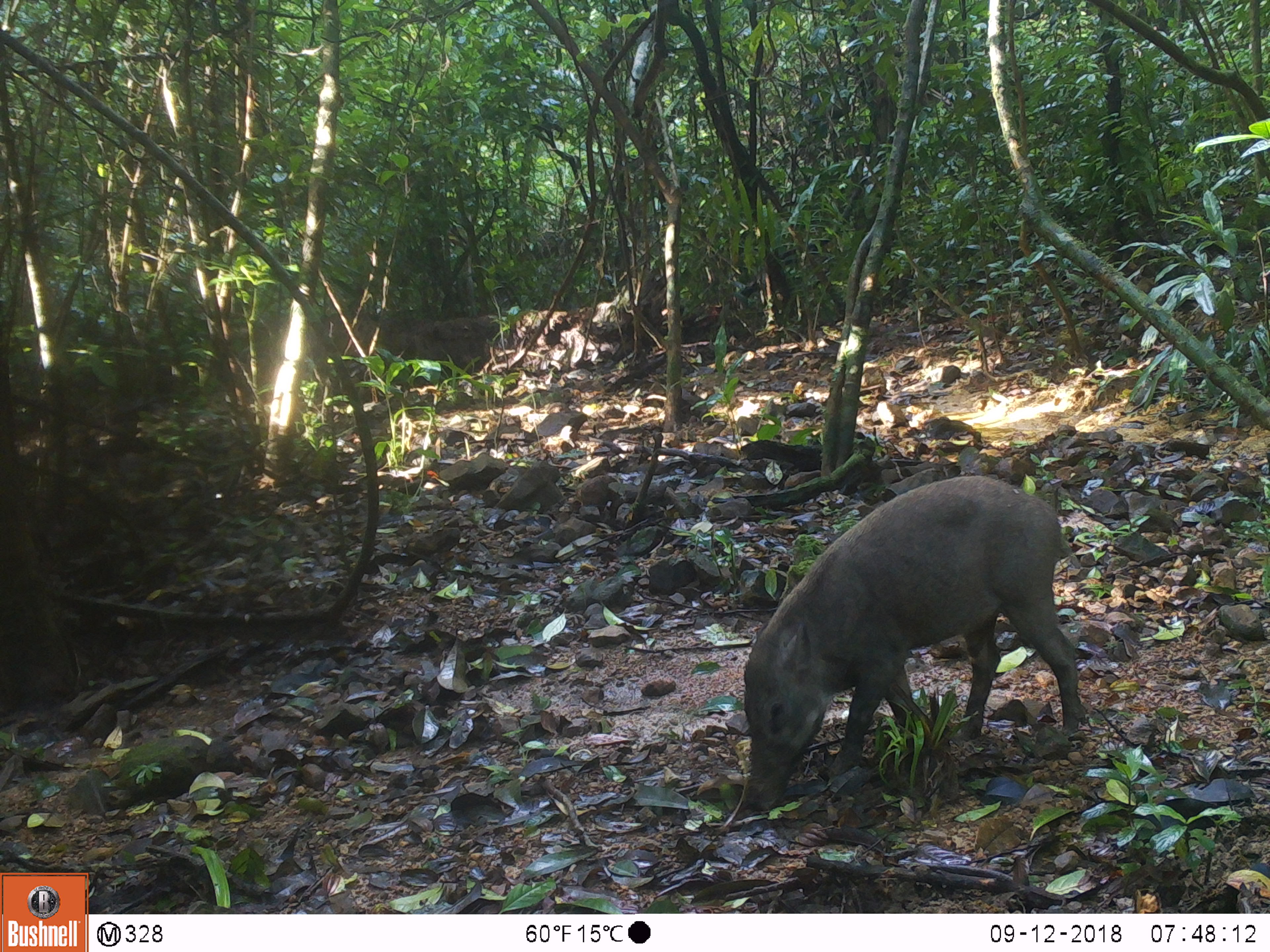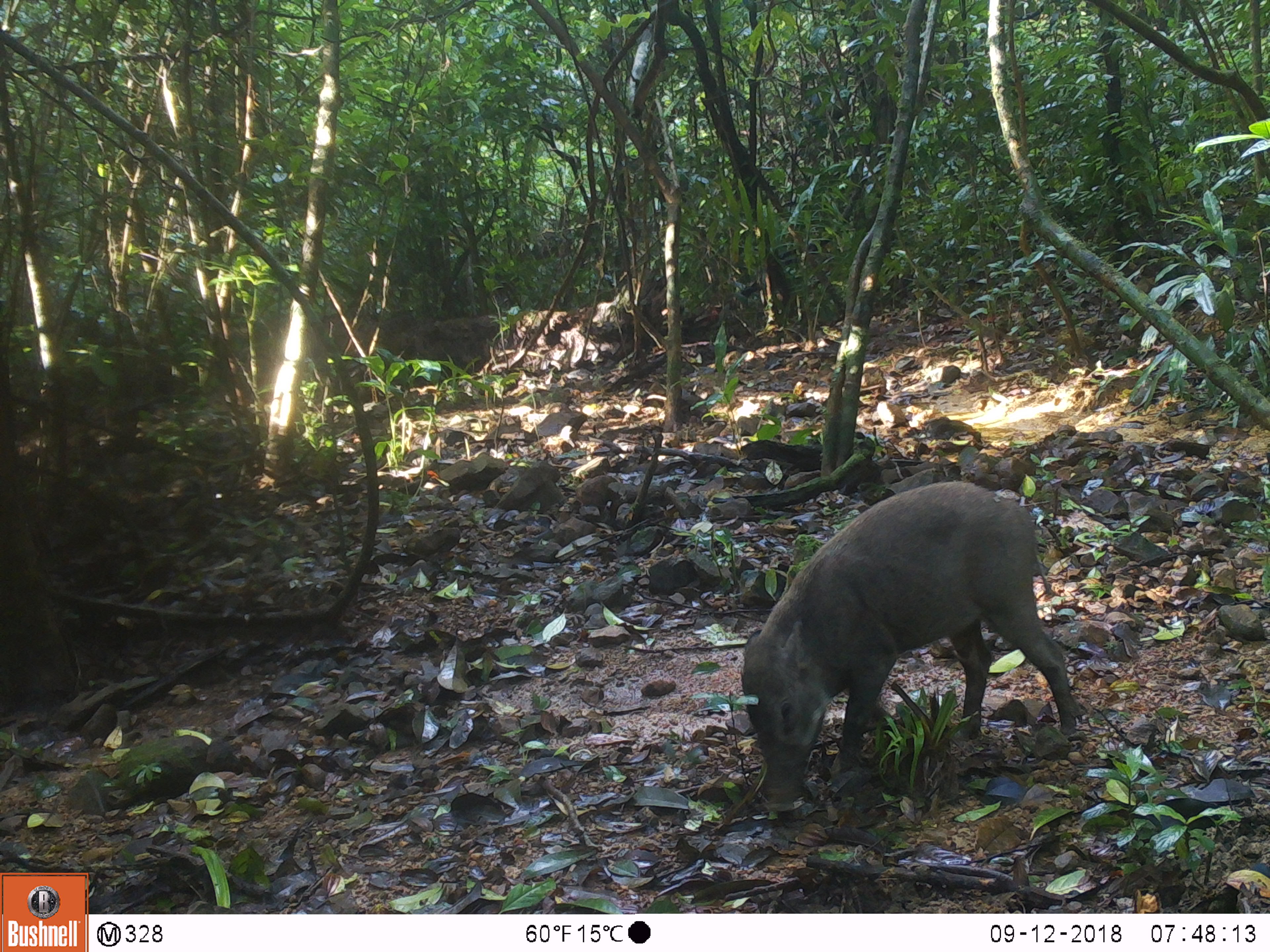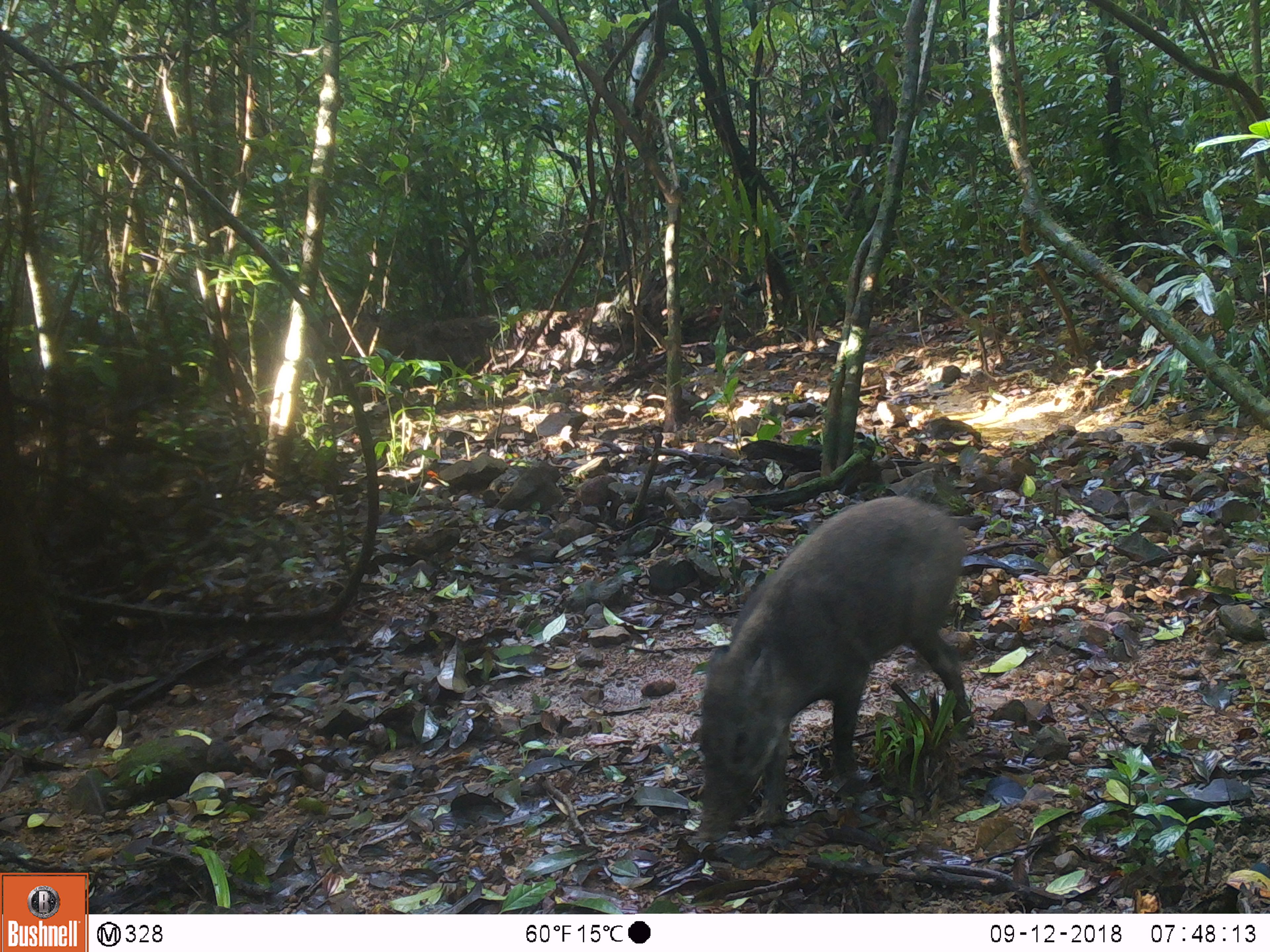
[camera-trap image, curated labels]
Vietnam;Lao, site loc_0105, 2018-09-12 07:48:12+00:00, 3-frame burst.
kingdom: Animalia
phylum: Chordata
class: Mammalia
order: Artiodactyla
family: Suidae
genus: Sus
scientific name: Sus scrofa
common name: eurasian wild pig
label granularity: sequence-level